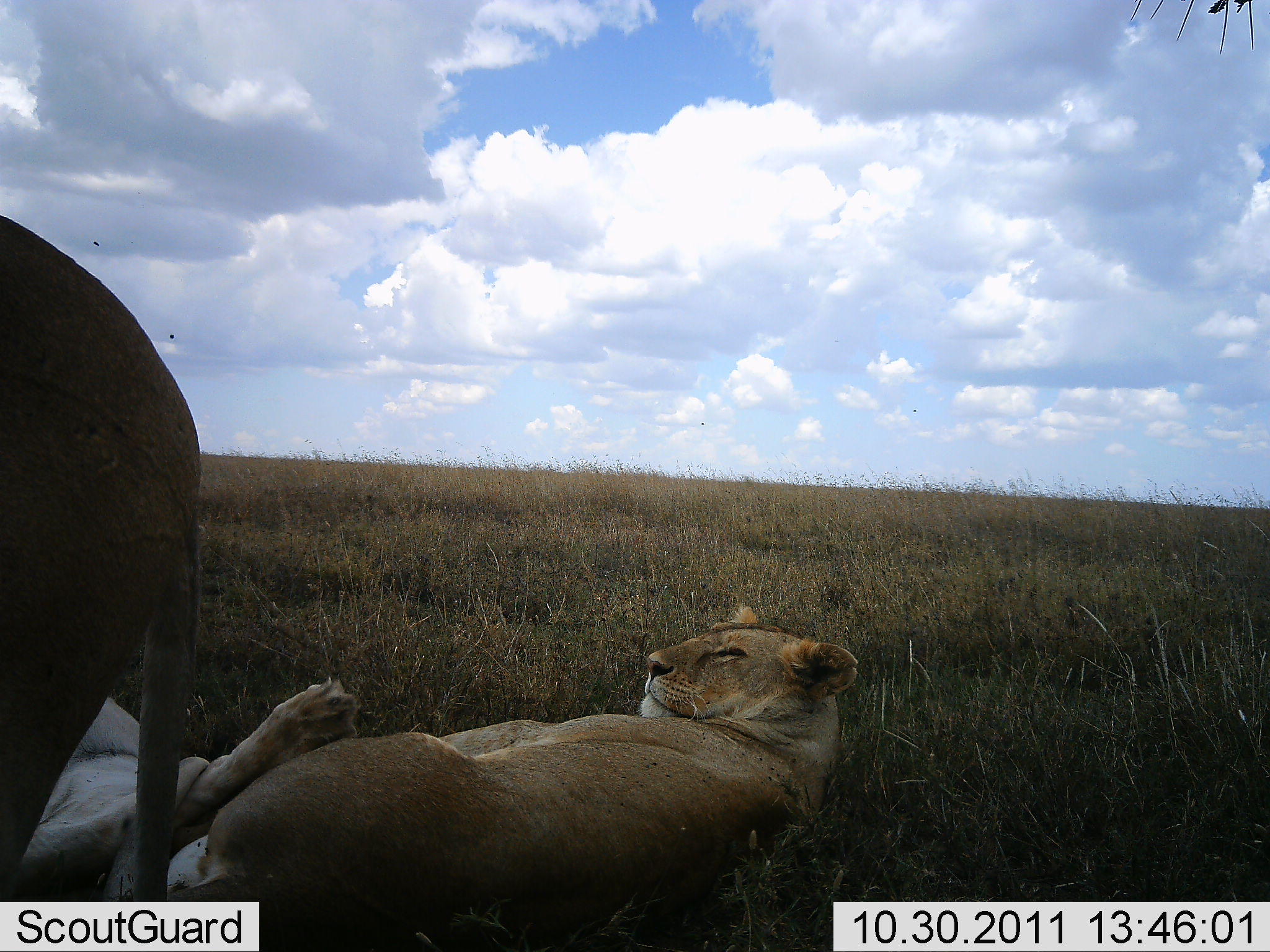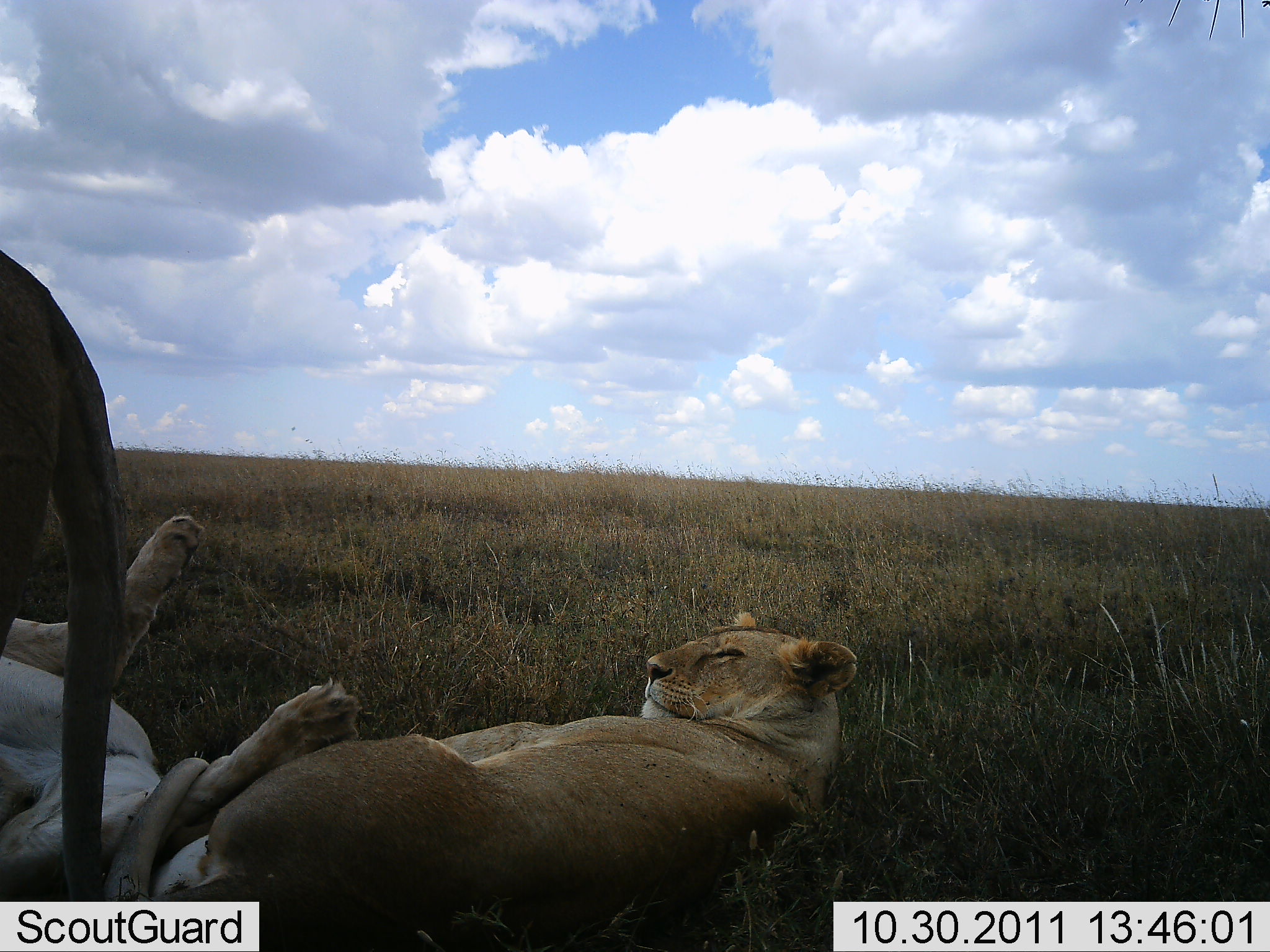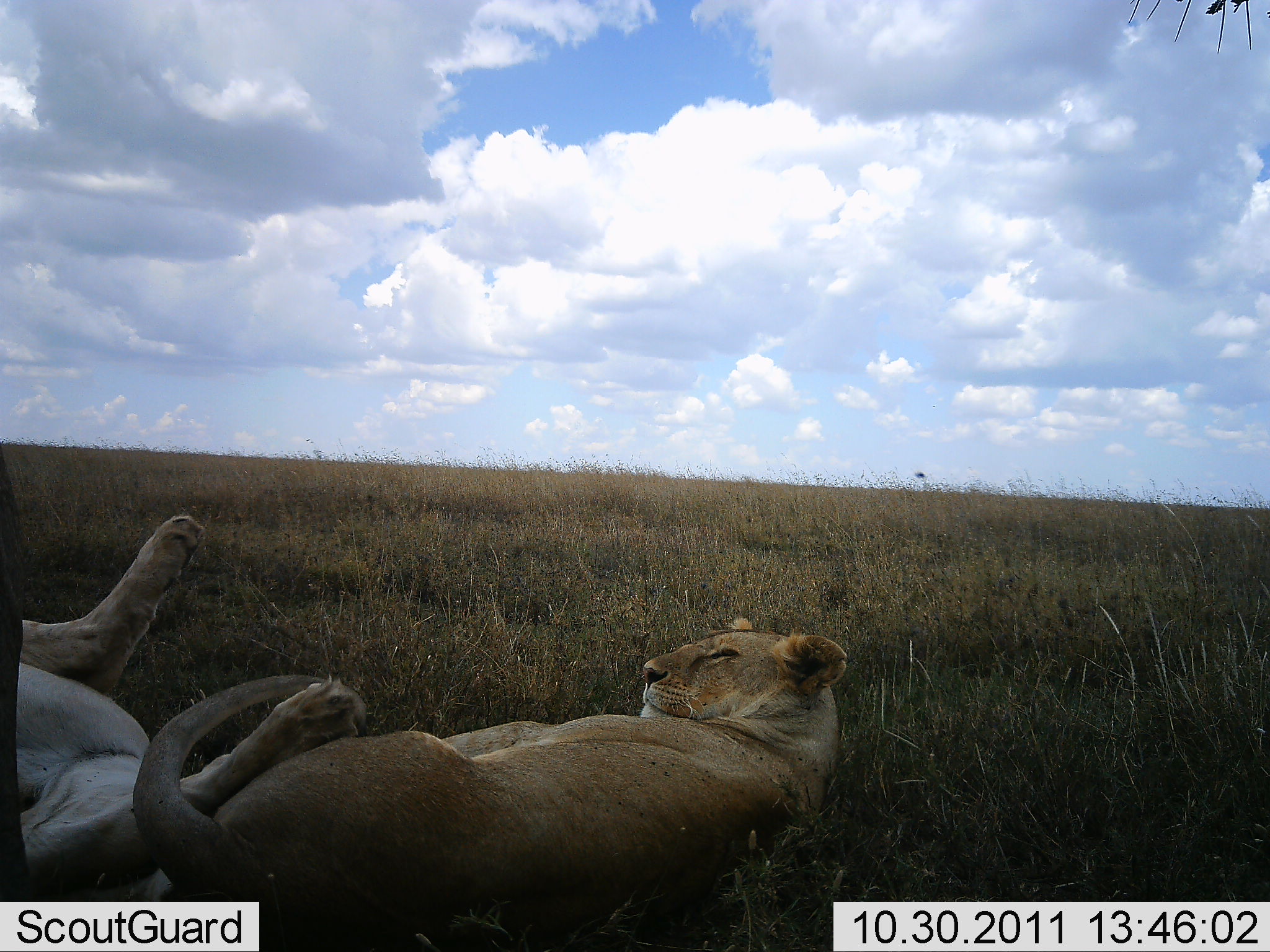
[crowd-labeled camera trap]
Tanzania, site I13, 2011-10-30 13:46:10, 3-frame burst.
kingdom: Animalia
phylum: Chordata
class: Mammalia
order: Carnivora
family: Felidae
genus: Panthera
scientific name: Panthera leo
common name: lion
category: lionfemale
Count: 3.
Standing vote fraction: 55%.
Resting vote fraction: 91%.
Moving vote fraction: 18%.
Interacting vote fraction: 9%.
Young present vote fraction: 0%.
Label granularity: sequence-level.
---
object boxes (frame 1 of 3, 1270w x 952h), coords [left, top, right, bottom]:
animal: [141, 604, 858, 952]; [1, 213, 200, 952]; [1, 659, 370, 952]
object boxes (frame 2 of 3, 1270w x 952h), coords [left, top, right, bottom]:
animal: [96, 610, 861, 952]; [0, 513, 365, 951]; [1, 250, 128, 952]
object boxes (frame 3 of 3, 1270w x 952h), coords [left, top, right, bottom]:
animal: [127, 615, 851, 952]; [1, 512, 371, 952]; [1, 448, 32, 950]